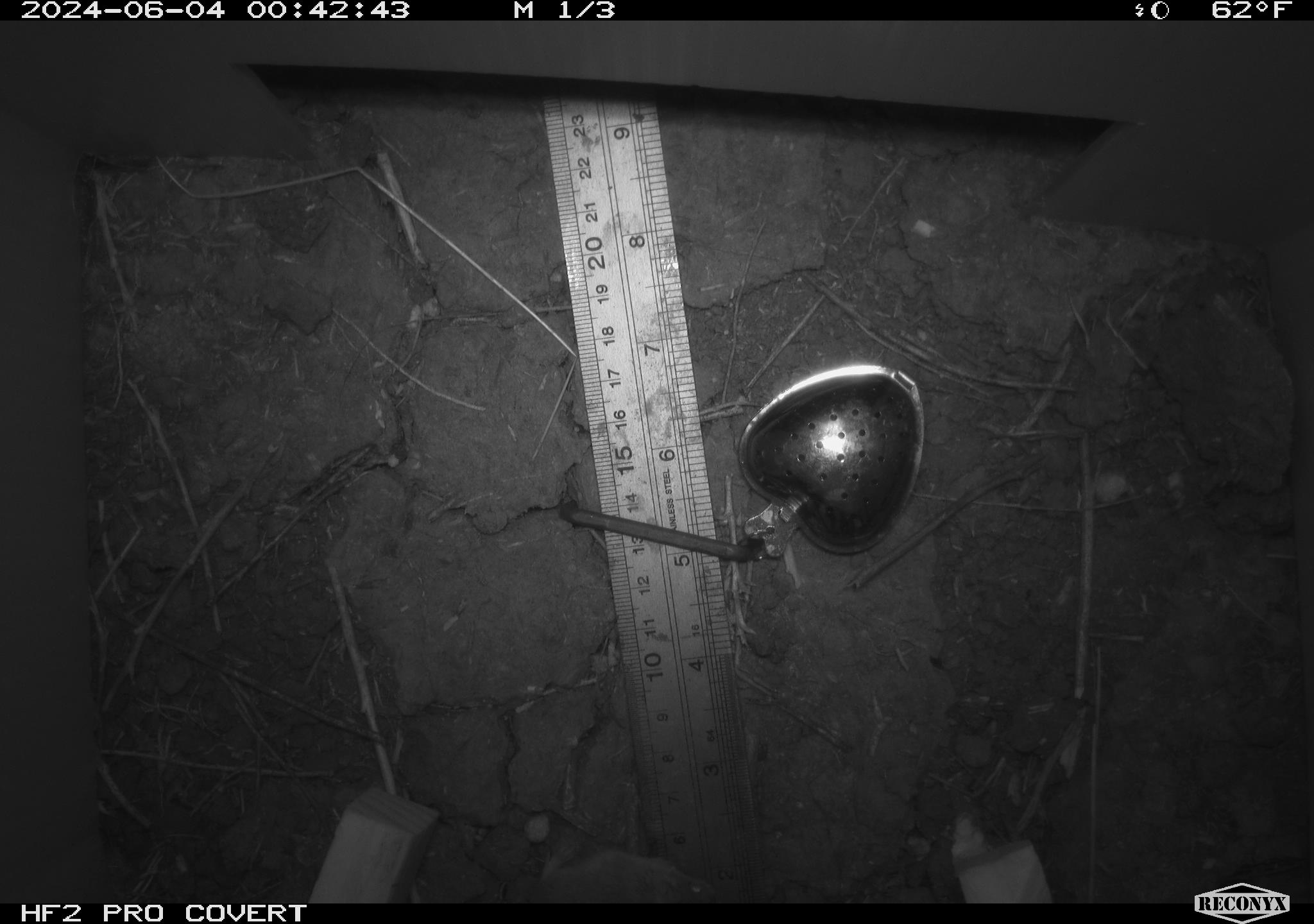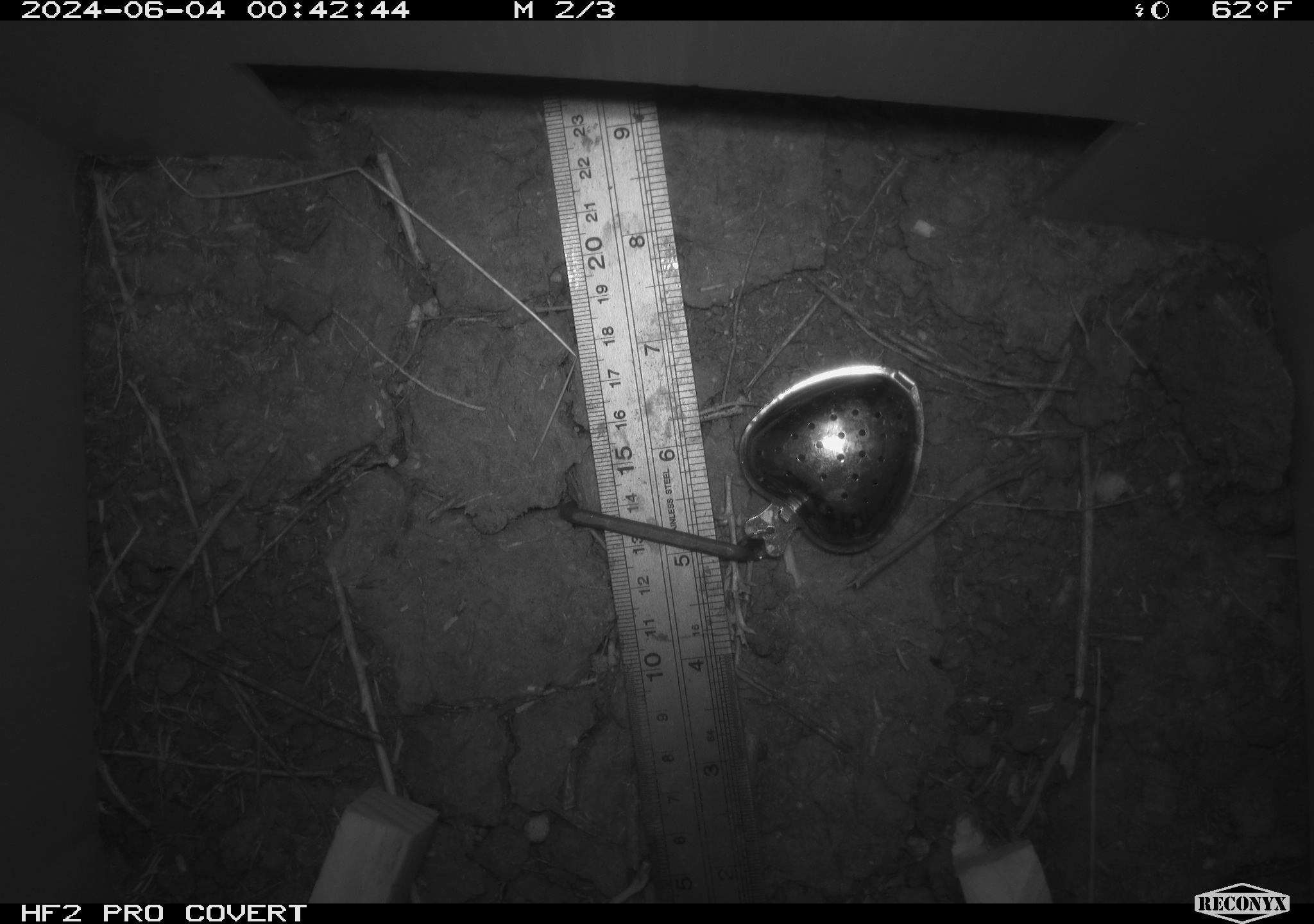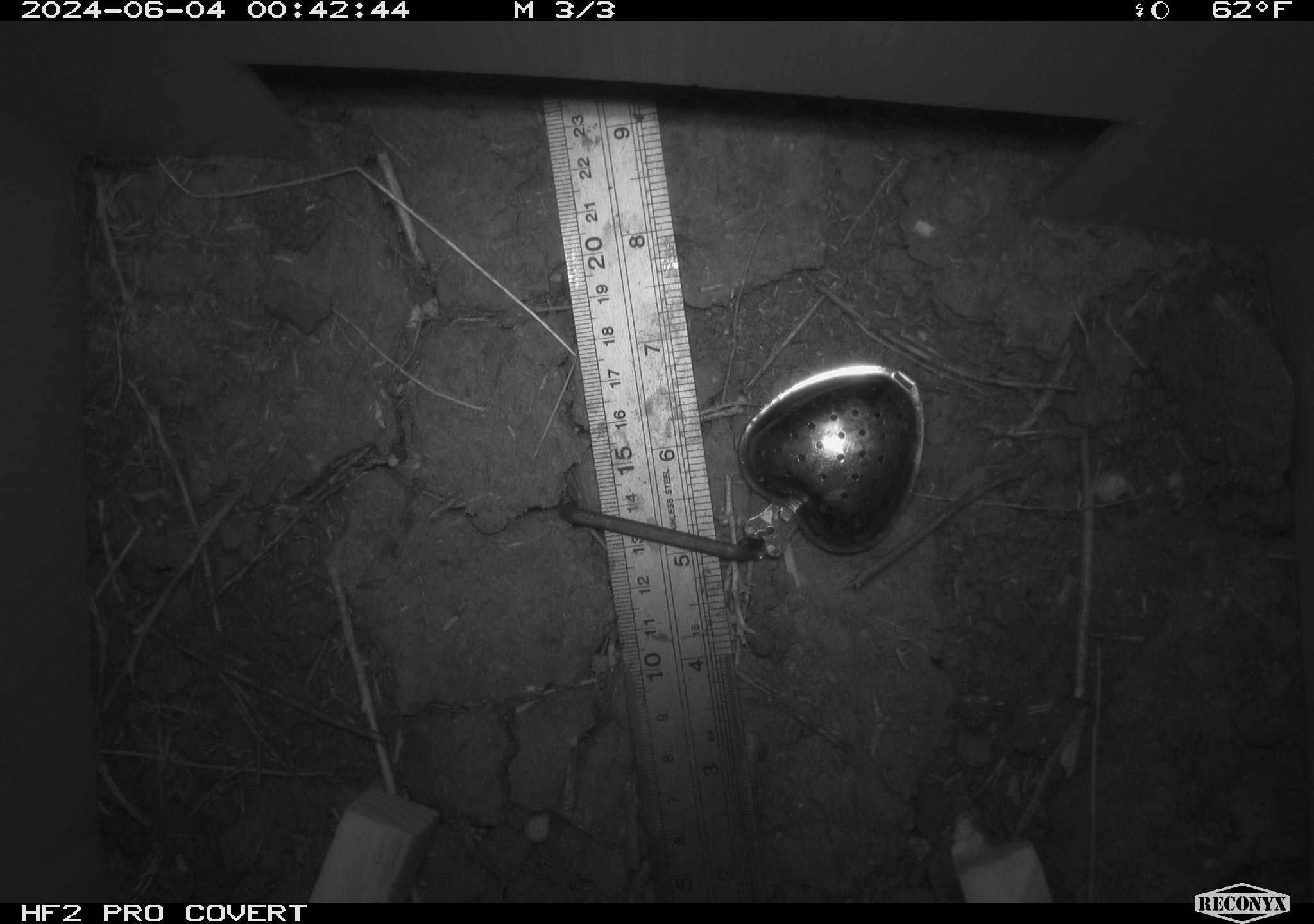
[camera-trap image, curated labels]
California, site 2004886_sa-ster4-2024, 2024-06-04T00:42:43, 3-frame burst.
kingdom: Animalia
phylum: Chordata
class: Mammalia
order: Rodentia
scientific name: Rodentia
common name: mouse species